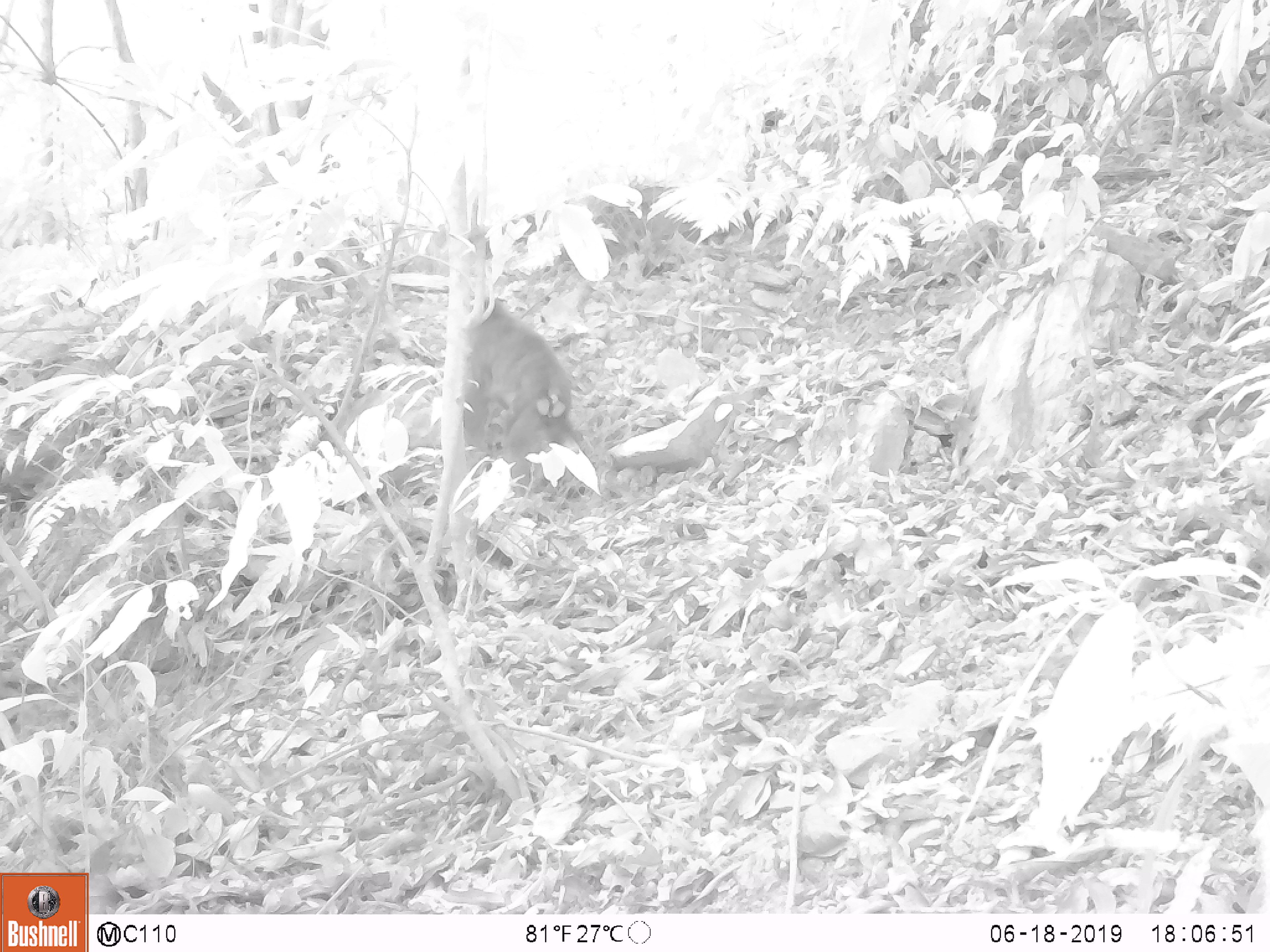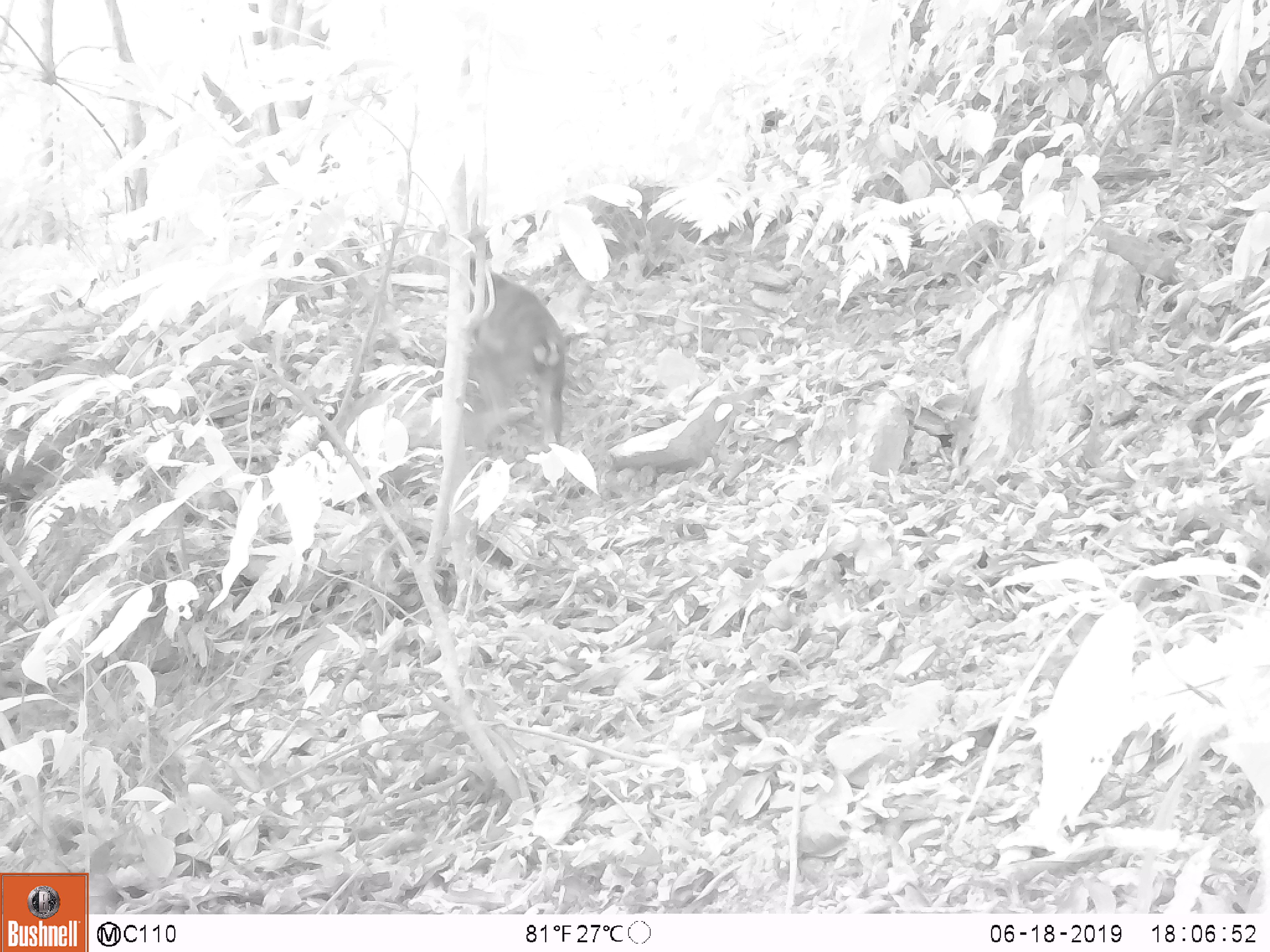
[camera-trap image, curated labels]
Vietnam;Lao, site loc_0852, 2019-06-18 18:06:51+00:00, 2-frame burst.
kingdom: Animalia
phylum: Chordata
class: Mammalia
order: Primates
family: Cercopithecidae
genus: Macaca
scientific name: Macaca arctoides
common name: stump-tailed macaque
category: stump tailed macaque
Stump tailed macaque (stump-tailed macaque) (Macaca arctoides). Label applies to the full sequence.